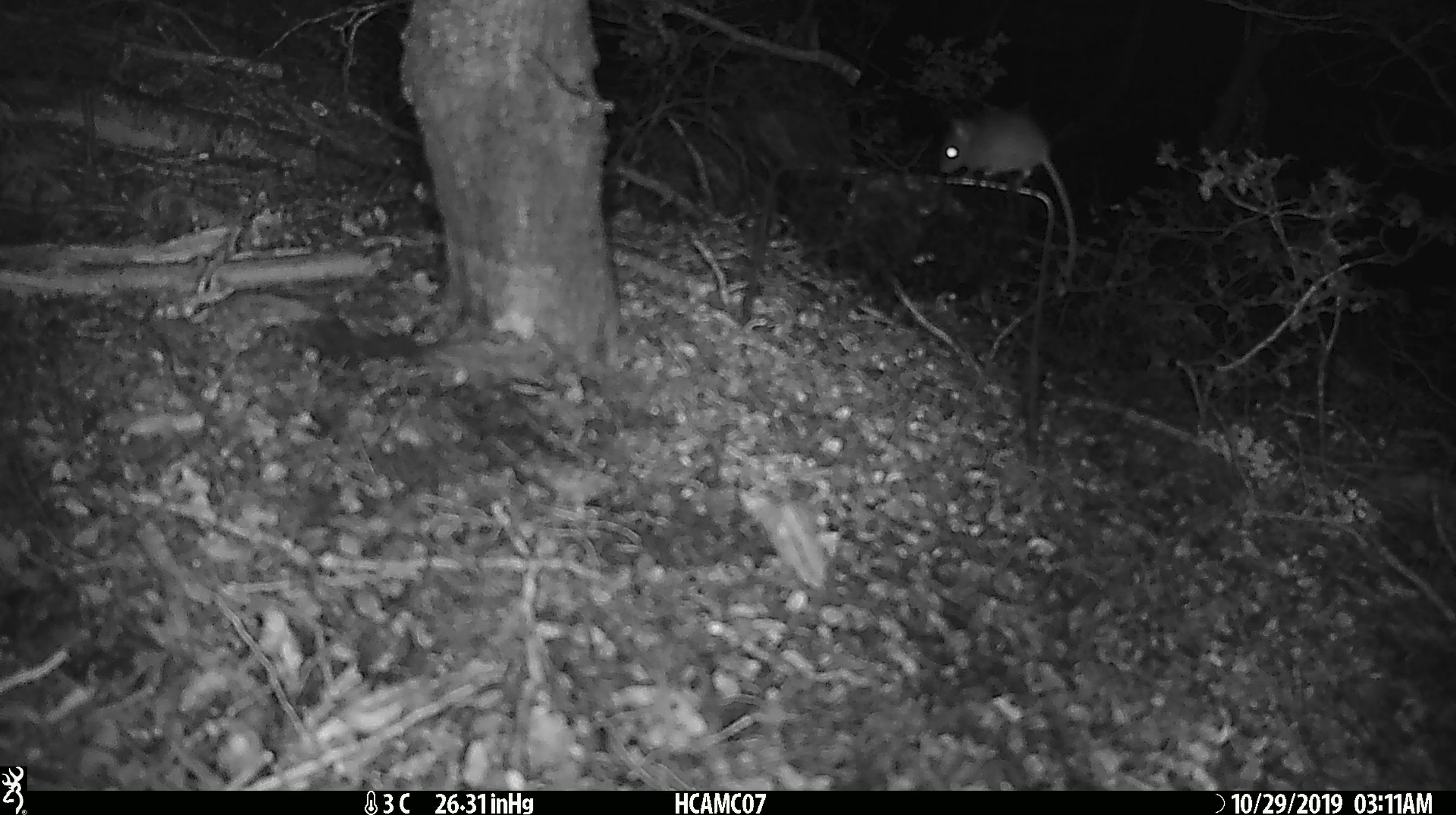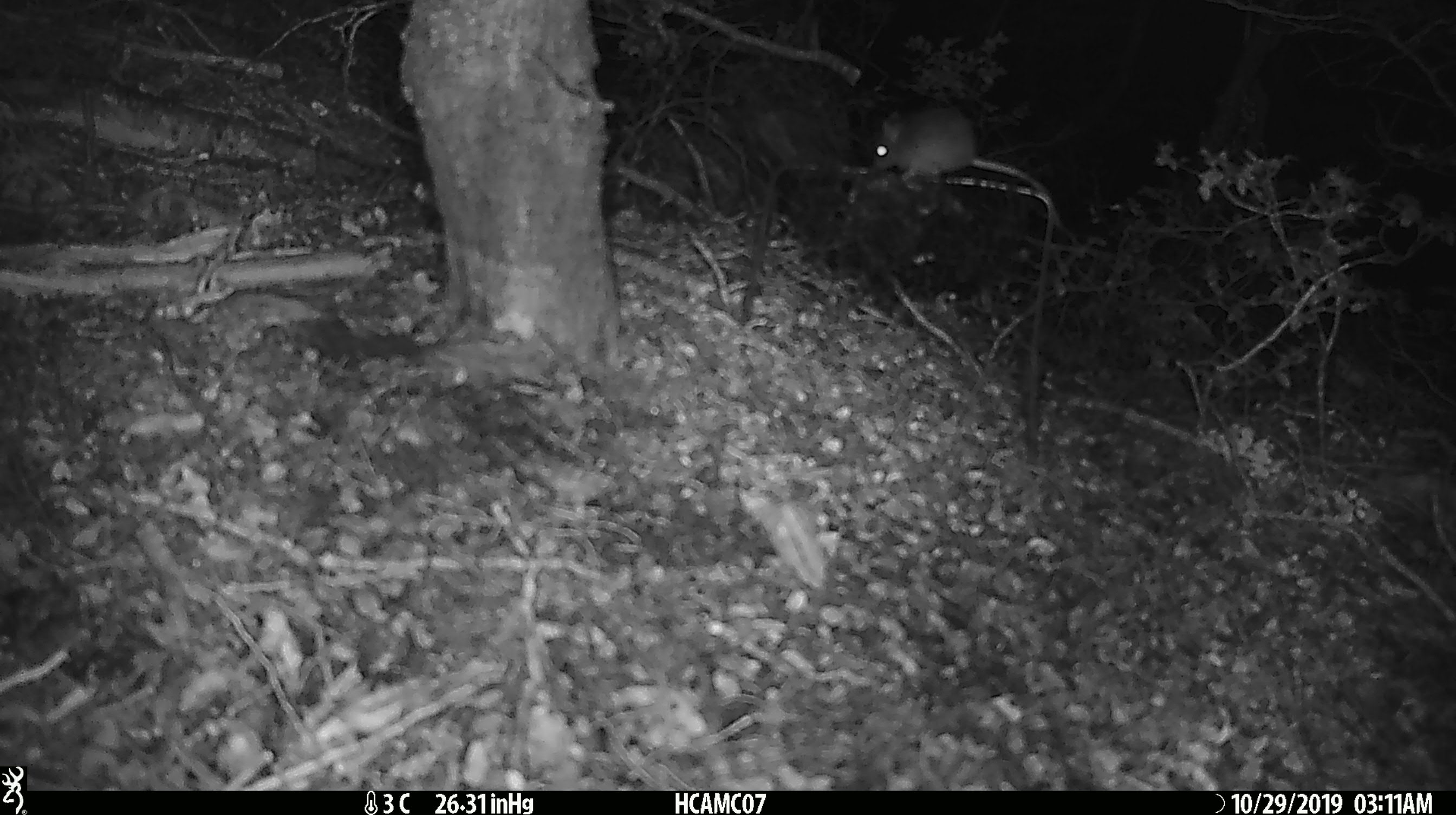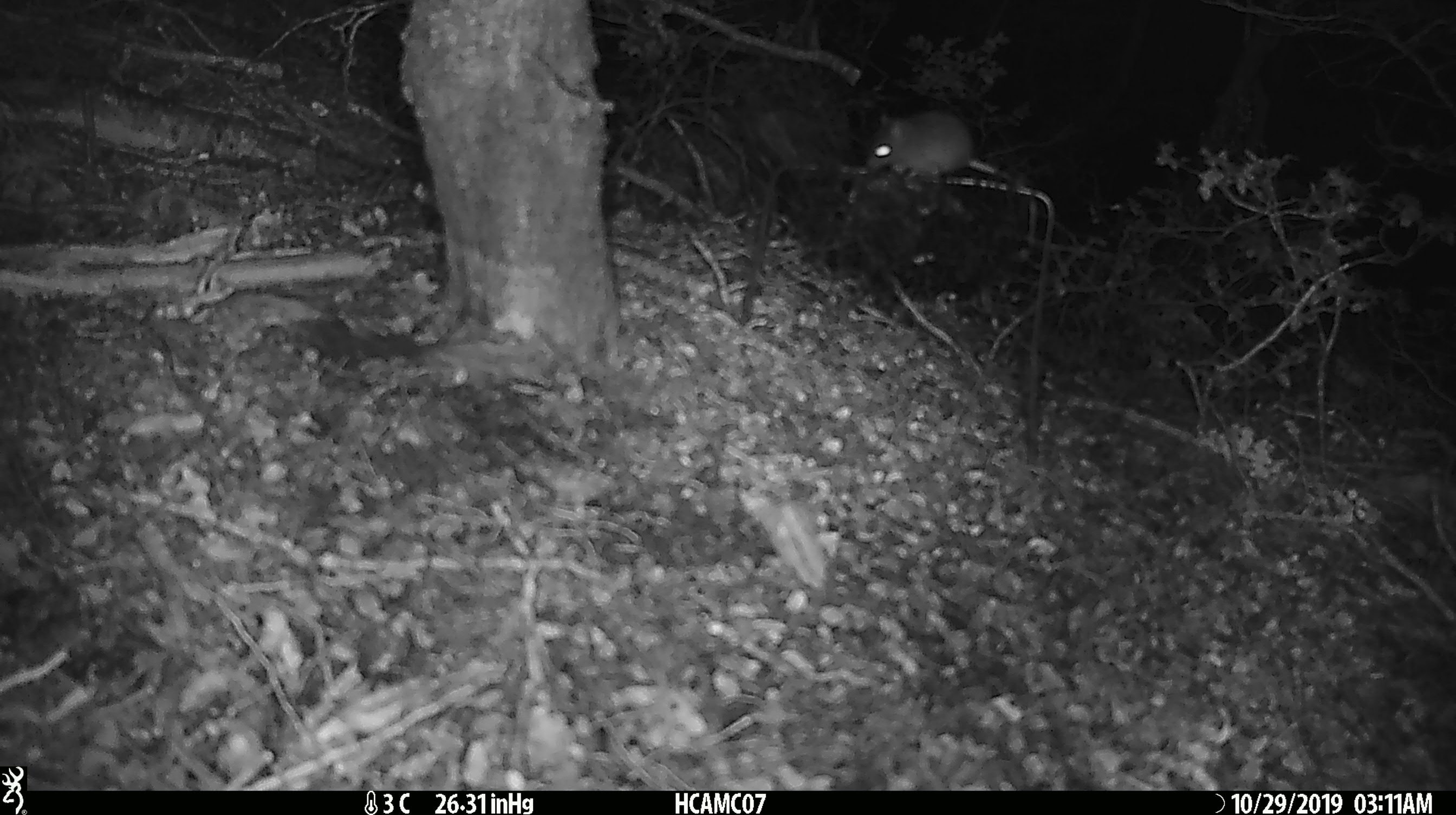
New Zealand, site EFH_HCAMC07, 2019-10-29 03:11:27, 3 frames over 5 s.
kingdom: Animalia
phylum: Chordata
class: Mammalia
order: Rodentia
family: Muridae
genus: Mus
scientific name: Mus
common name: mouse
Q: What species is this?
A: Mouse (Mus).